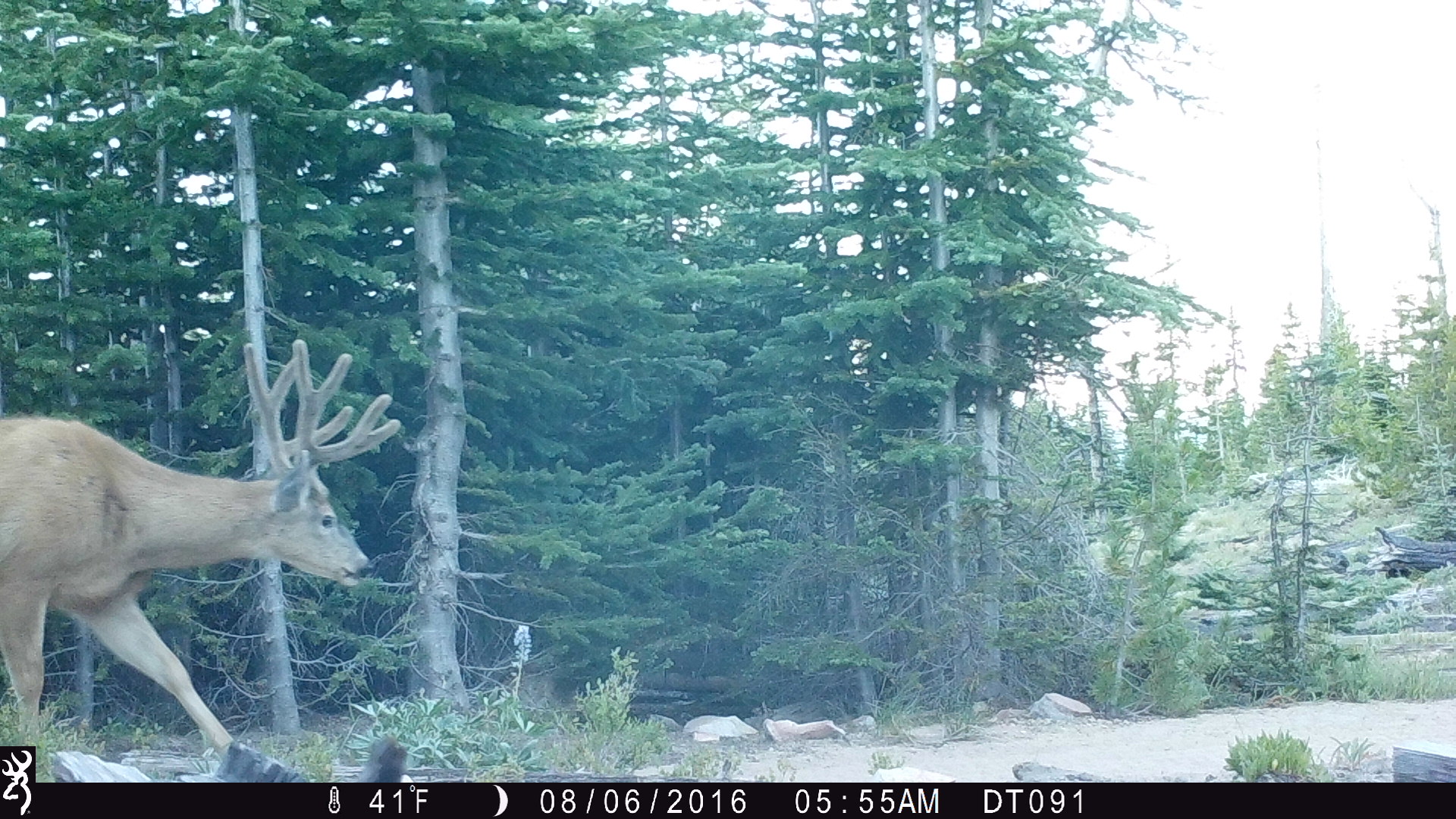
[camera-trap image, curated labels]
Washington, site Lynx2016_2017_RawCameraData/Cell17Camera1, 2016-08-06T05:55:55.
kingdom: Animalia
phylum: Chordata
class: Mammalia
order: Artiodactyla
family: Cervidae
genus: Odocoileus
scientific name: Odocoileus hemionus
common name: mule deer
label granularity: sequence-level